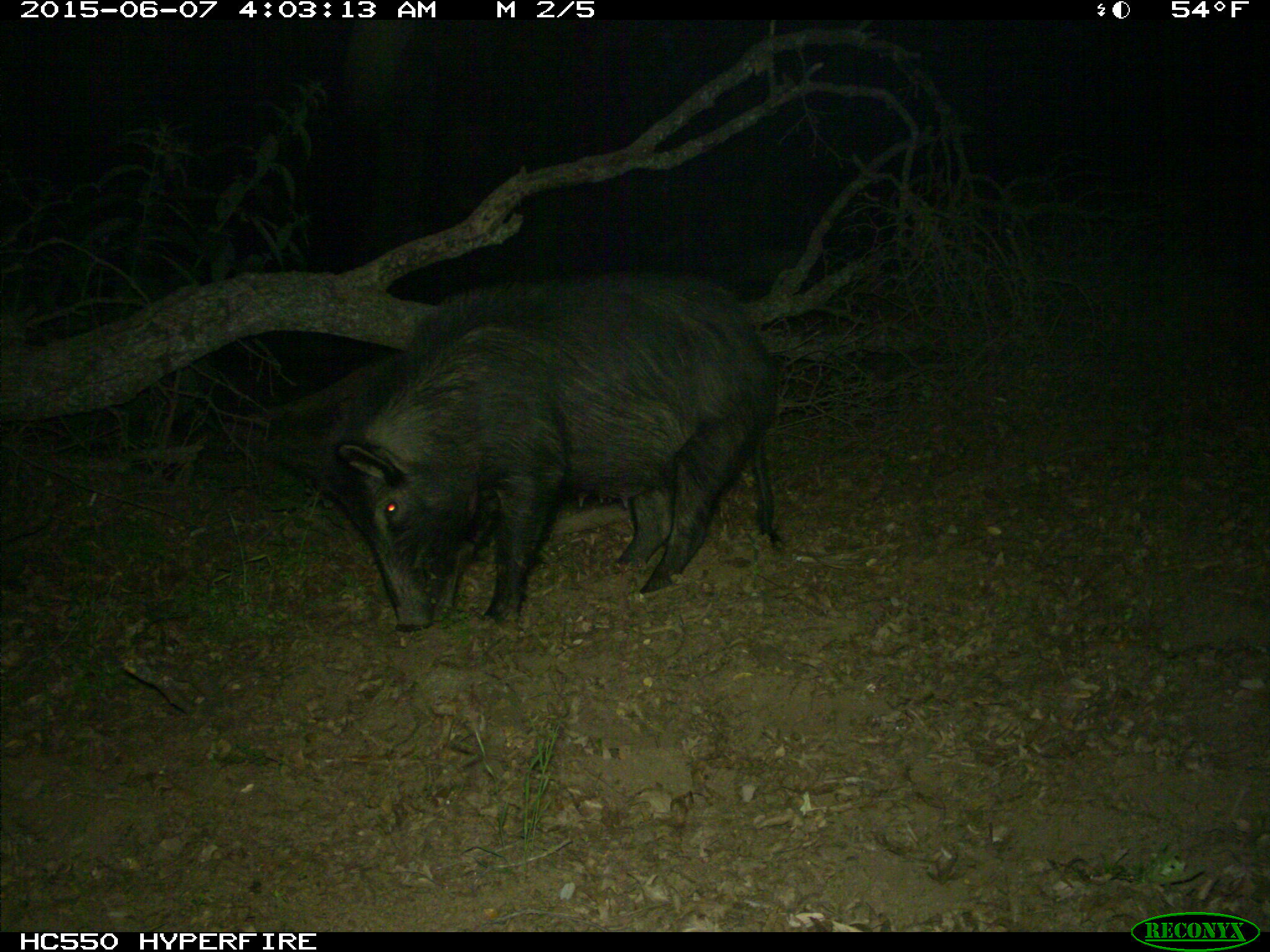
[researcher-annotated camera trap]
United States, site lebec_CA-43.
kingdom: Animalia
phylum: Chordata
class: Mammalia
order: Artiodactyla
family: Suidae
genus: Sus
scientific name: Sus scrofa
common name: wild boar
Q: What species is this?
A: Sus scrofa (wild boar).